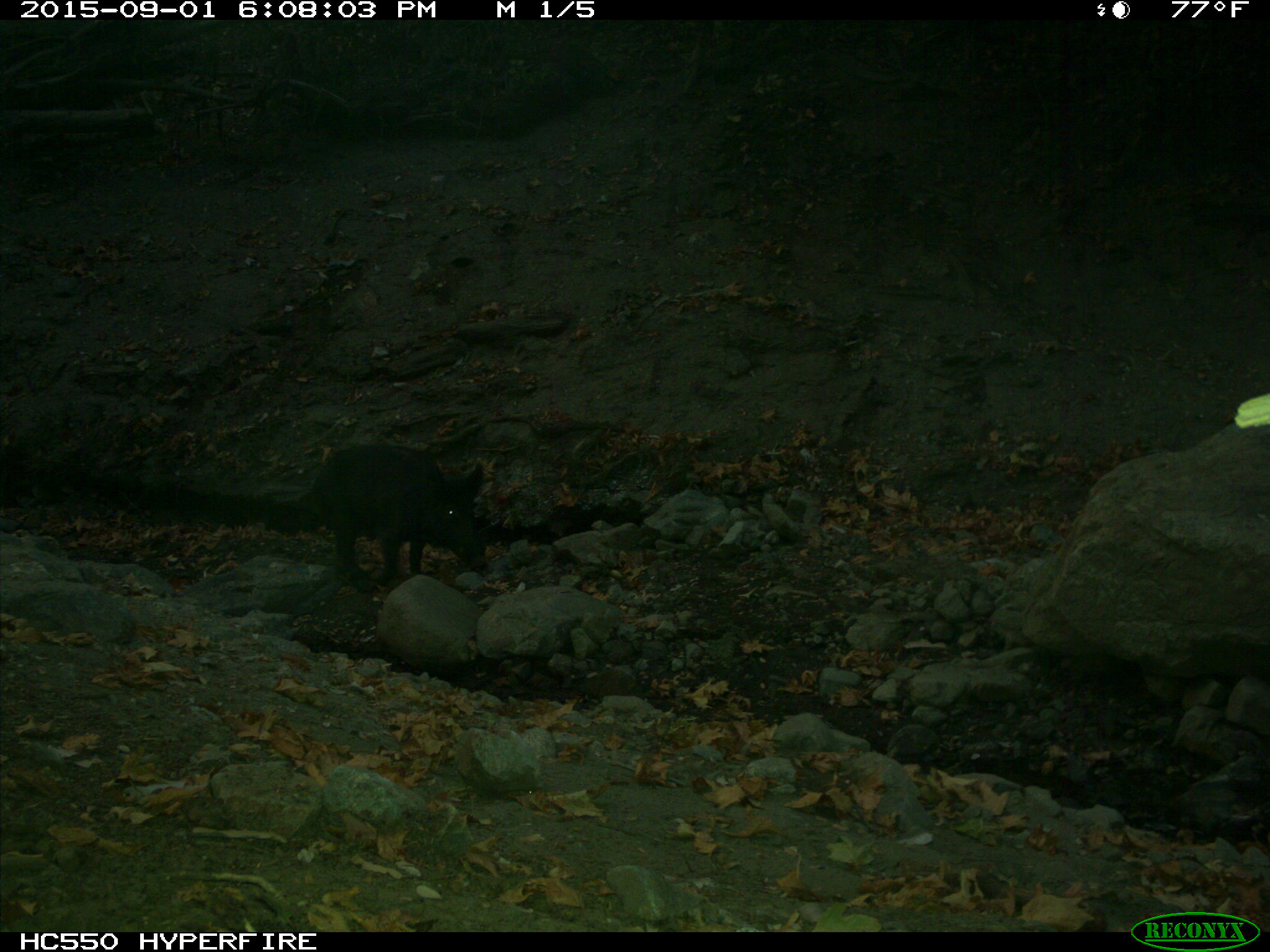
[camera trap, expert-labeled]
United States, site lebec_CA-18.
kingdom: Animalia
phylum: Chordata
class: Mammalia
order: Artiodactyla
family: Suidae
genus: Sus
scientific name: Sus scrofa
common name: wild boar